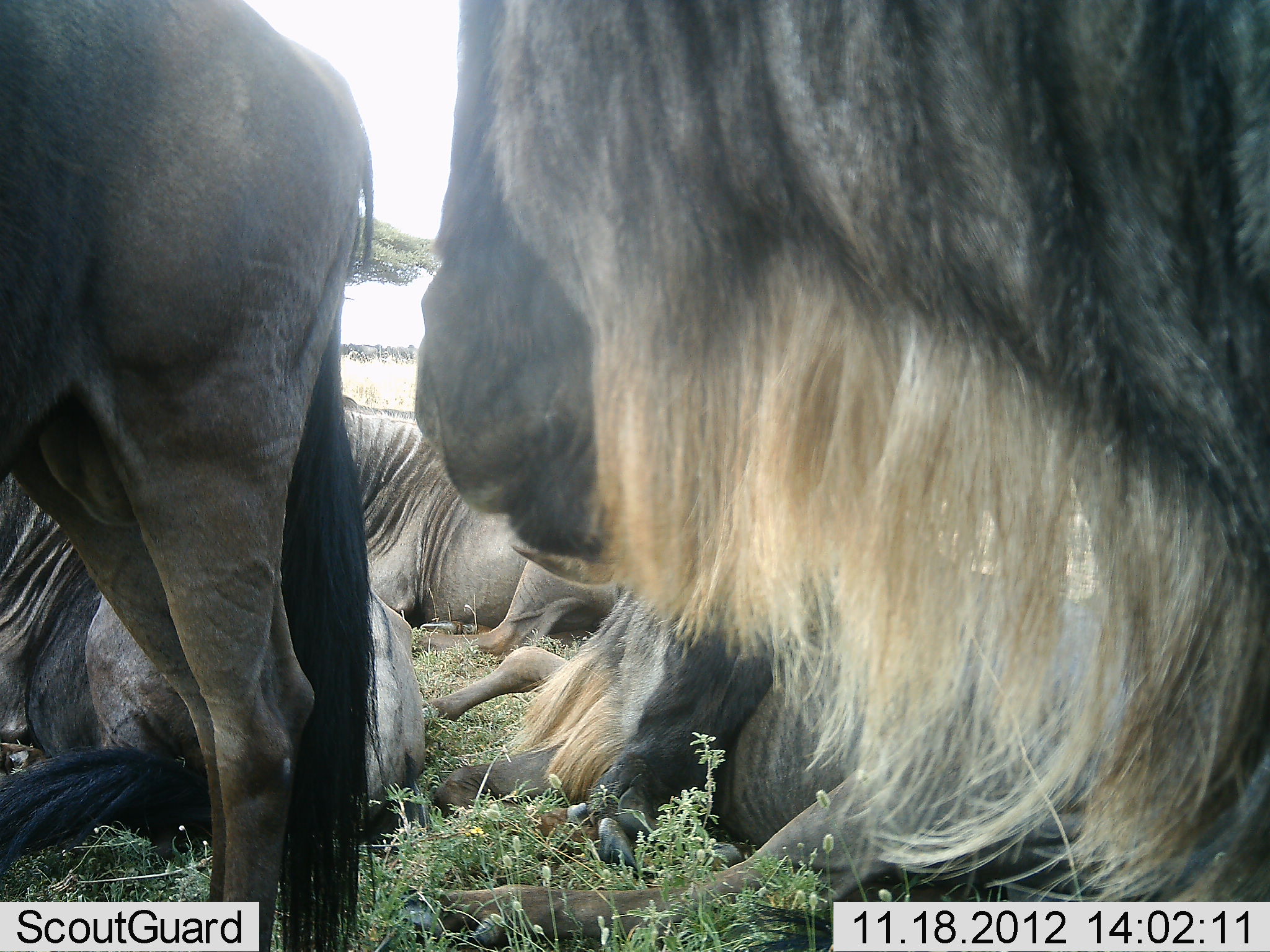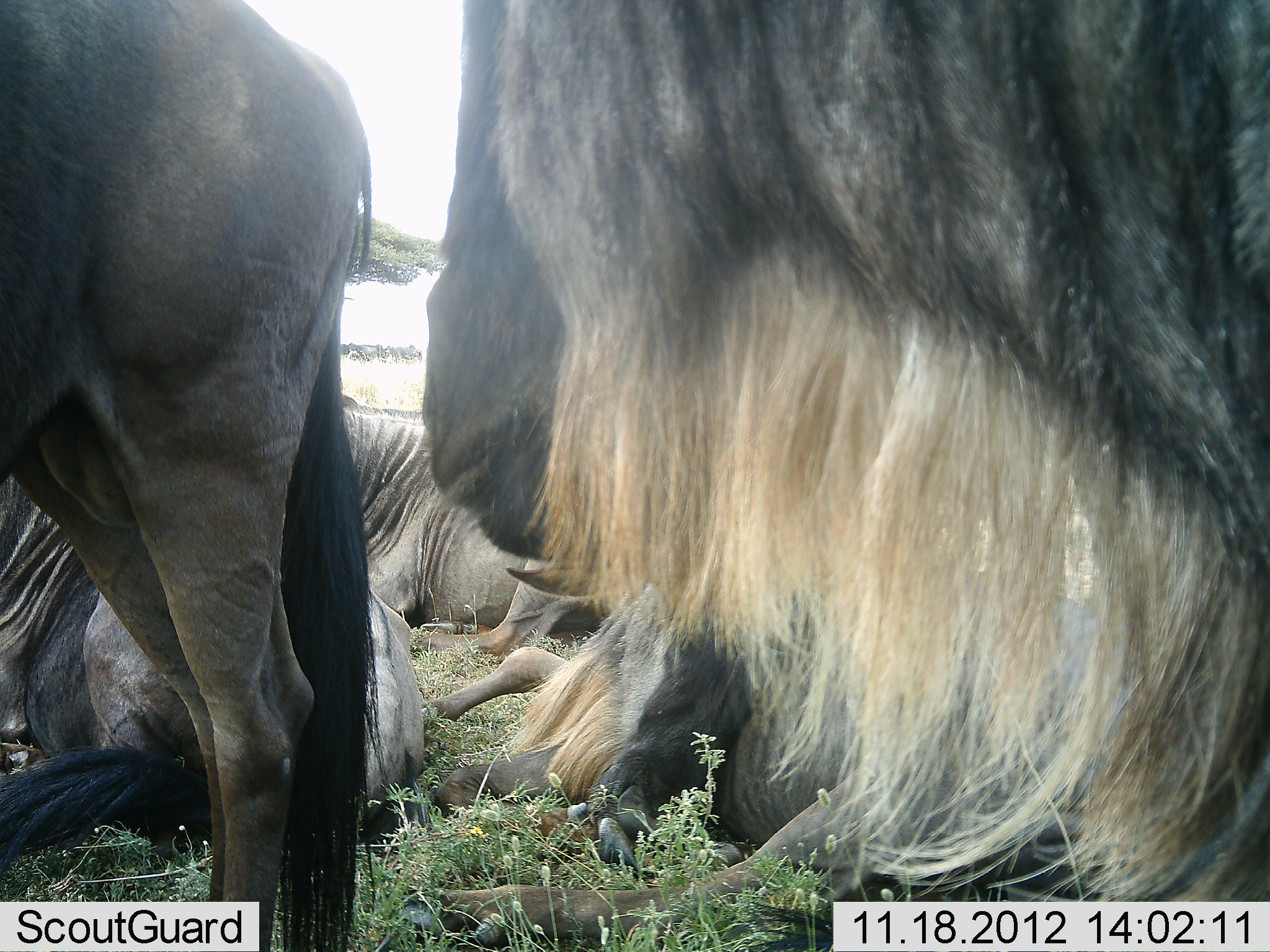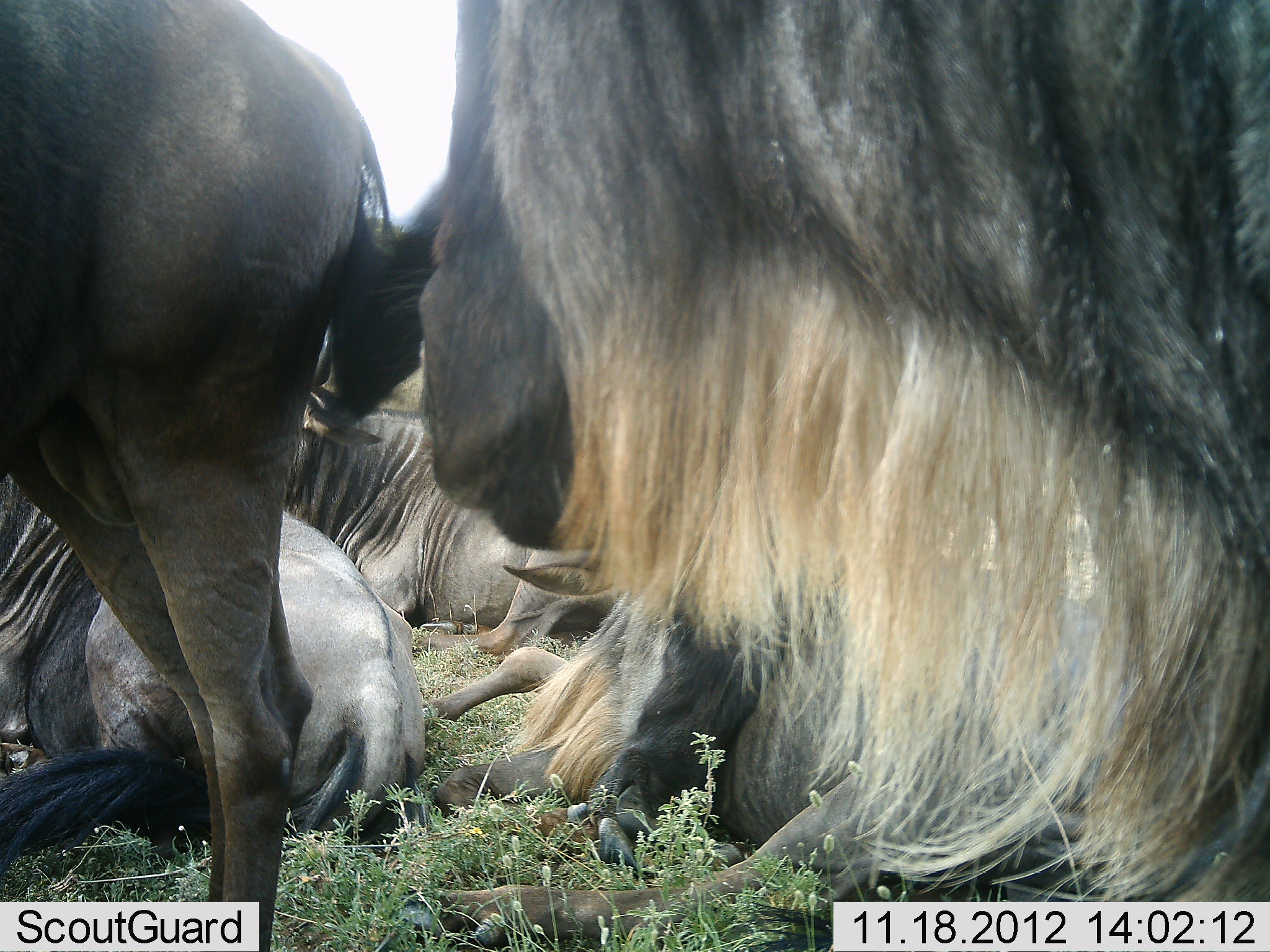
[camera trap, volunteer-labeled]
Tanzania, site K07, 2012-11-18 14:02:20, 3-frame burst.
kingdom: Animalia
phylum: Chordata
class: Mammalia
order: Artiodactyla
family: Bovidae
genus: Connochaetes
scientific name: Connochaetes taurinus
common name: blue wildebeest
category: wildebeest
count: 6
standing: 70%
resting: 100%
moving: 0%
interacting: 0%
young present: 20%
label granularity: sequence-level